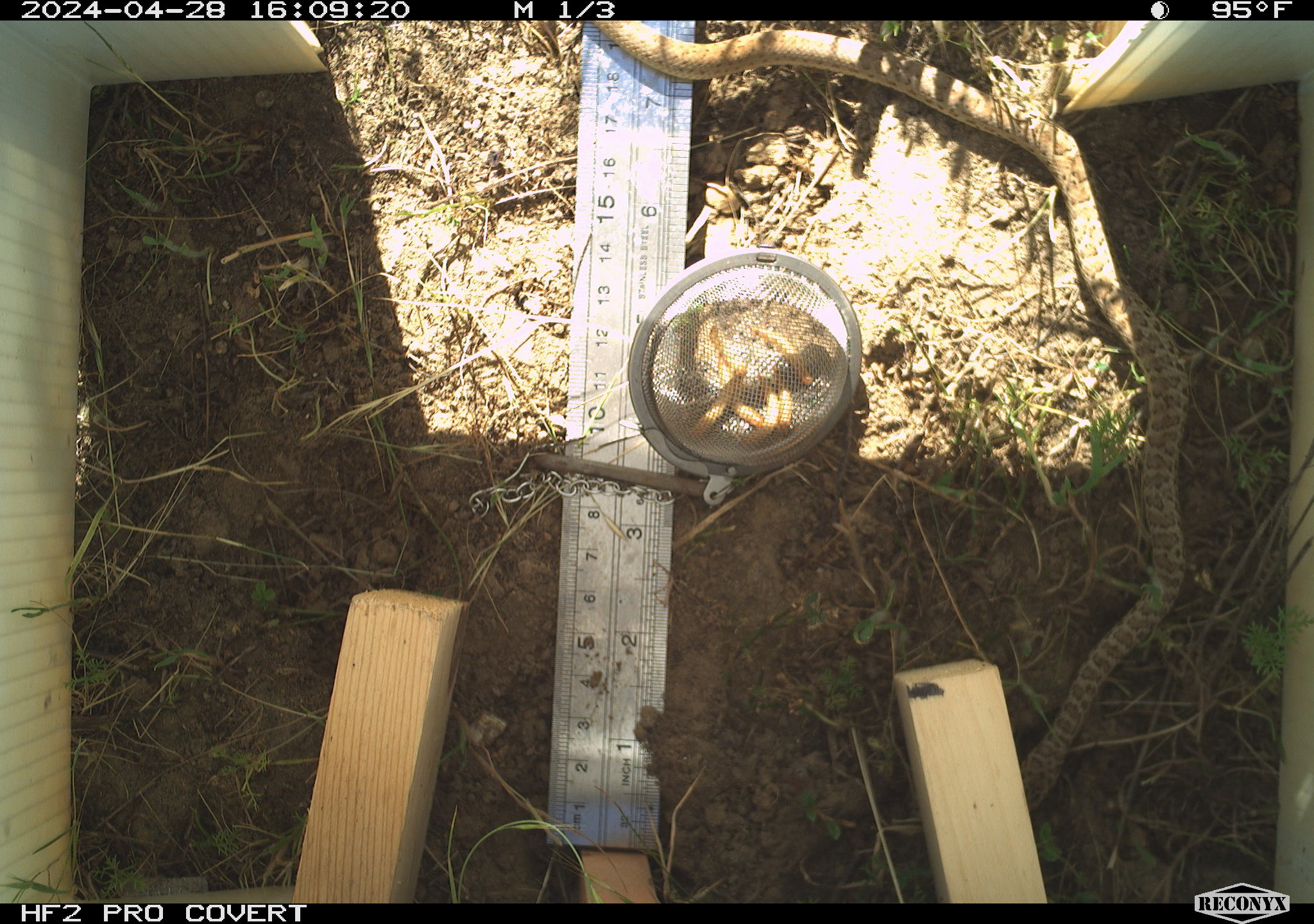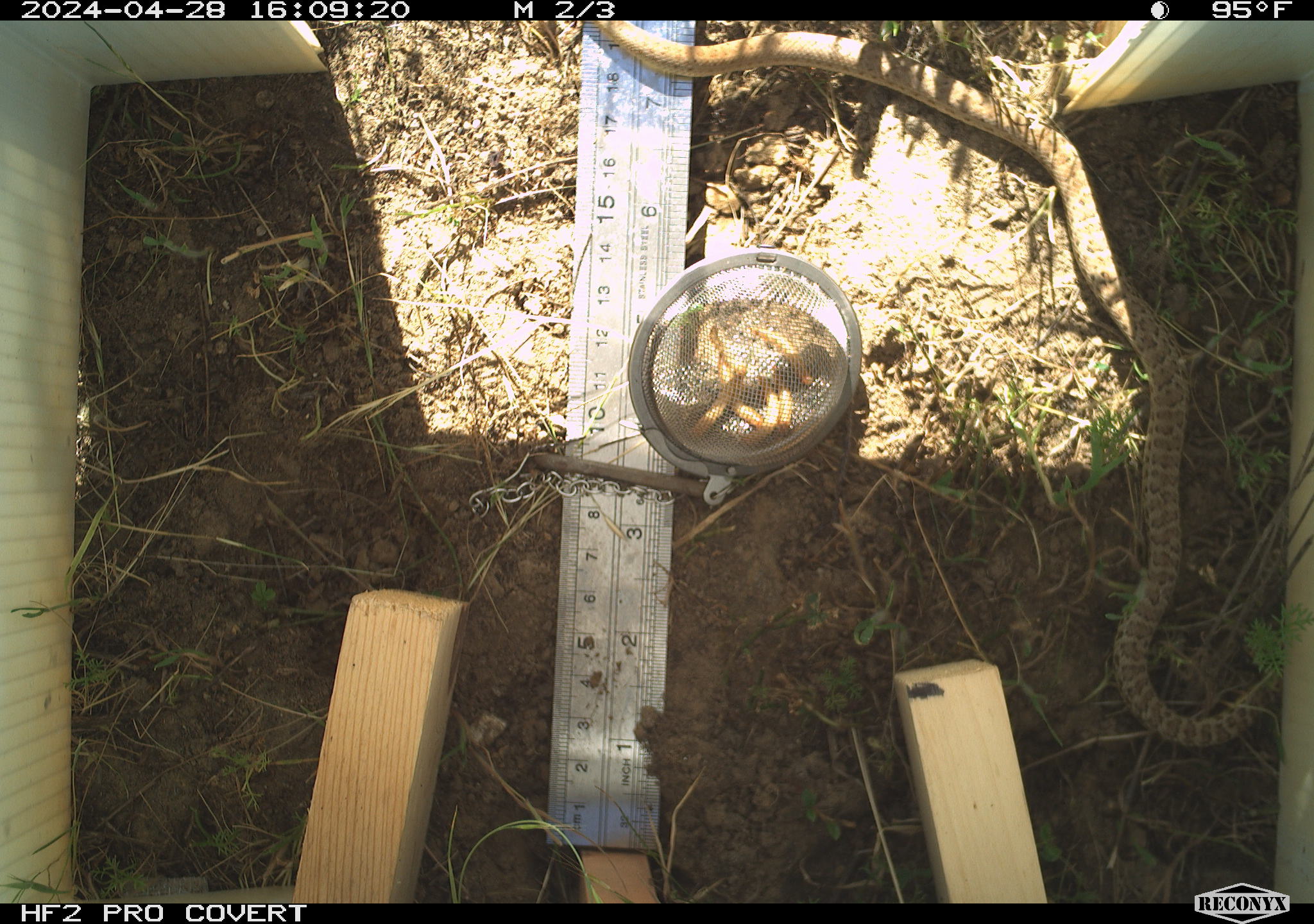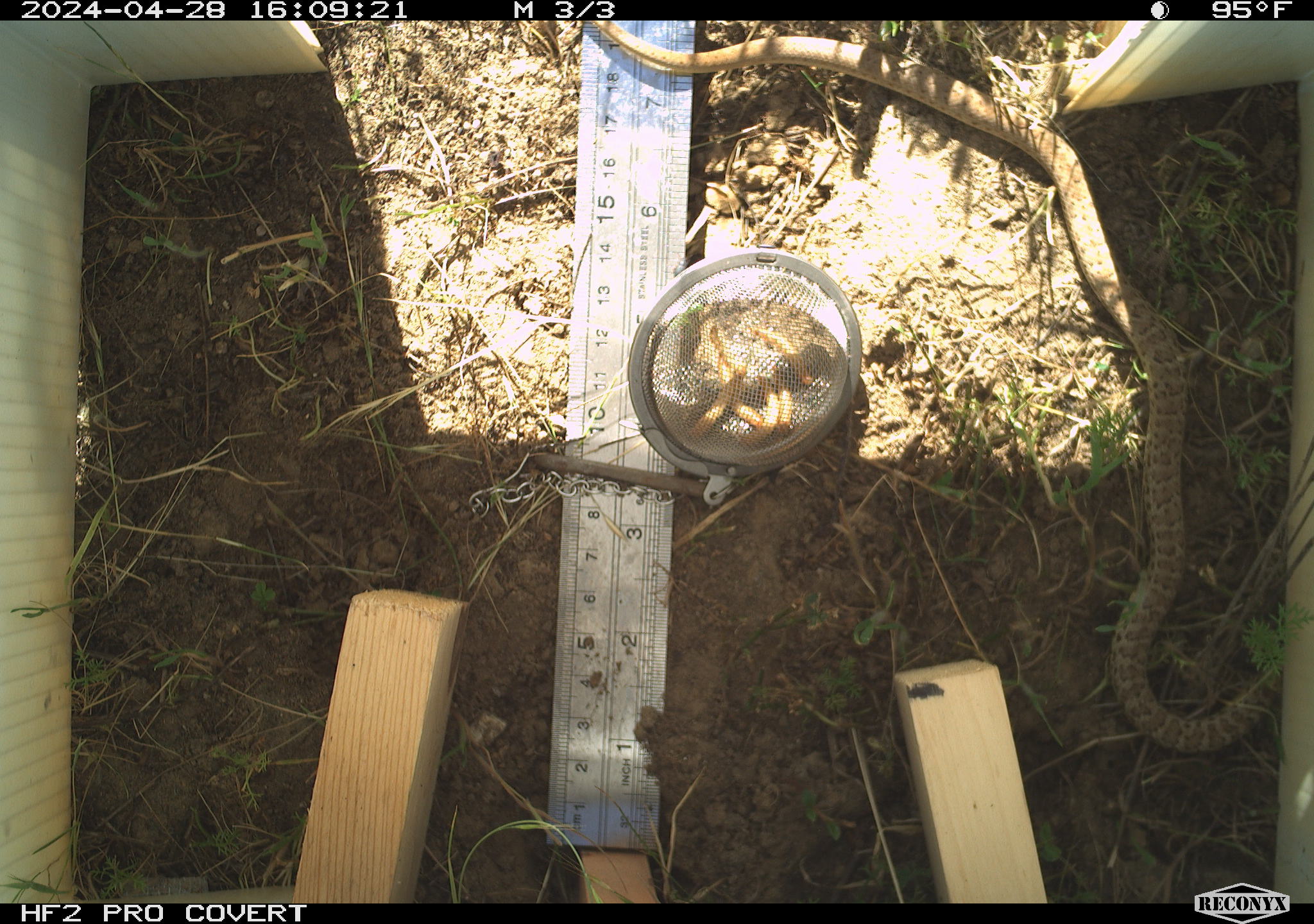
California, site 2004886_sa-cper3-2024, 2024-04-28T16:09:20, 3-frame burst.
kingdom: Animalia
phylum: Chordata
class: Reptilia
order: Squamata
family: Colubridae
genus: Pituophis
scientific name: Pituophis catenifer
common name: gophersnake